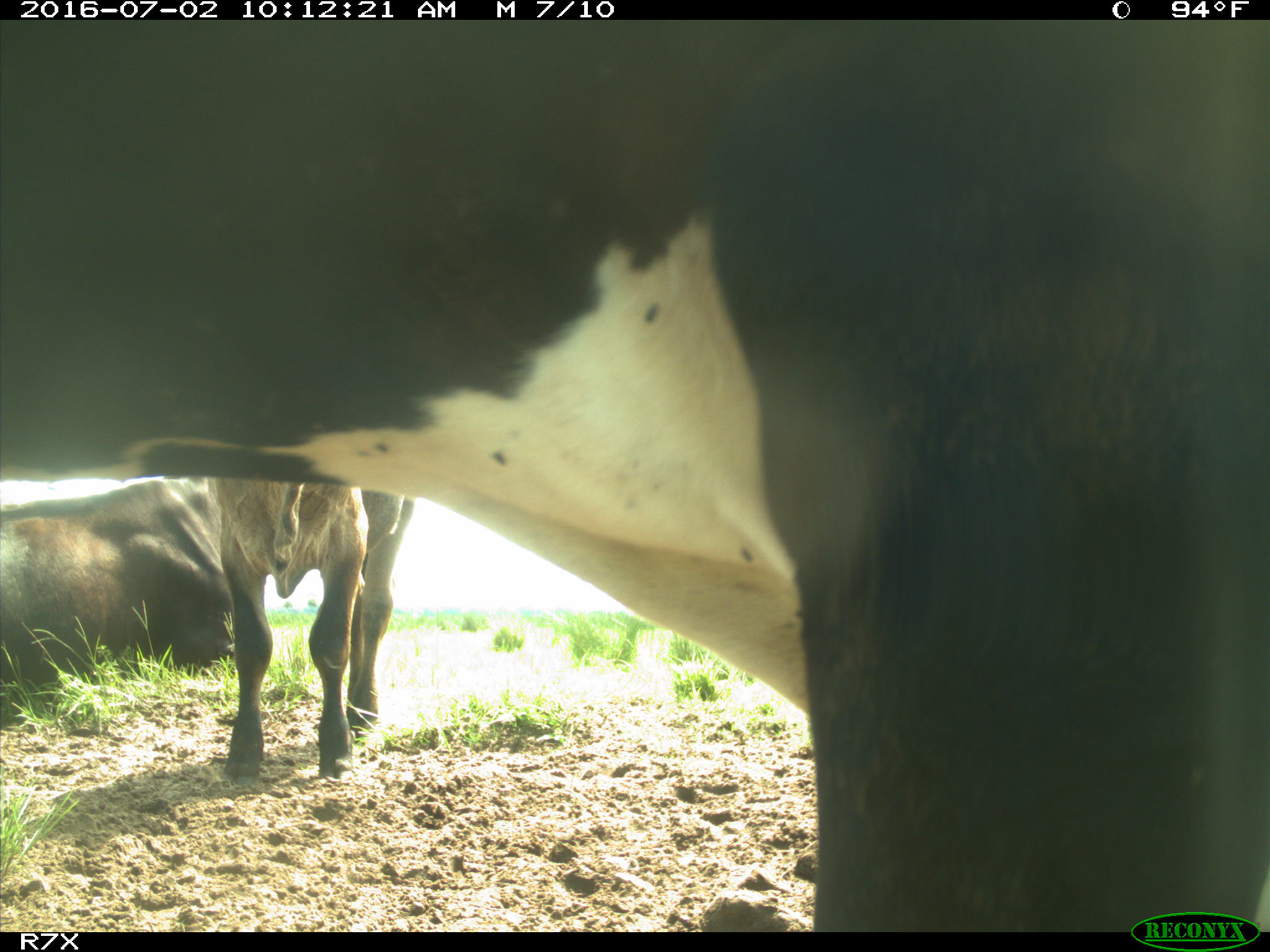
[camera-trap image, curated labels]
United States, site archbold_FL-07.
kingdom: Animalia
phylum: Chordata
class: Mammalia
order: Artiodactyla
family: Bovidae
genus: Bos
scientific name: Bos taurus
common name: domestic cow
Bos taurus (domestic cow).